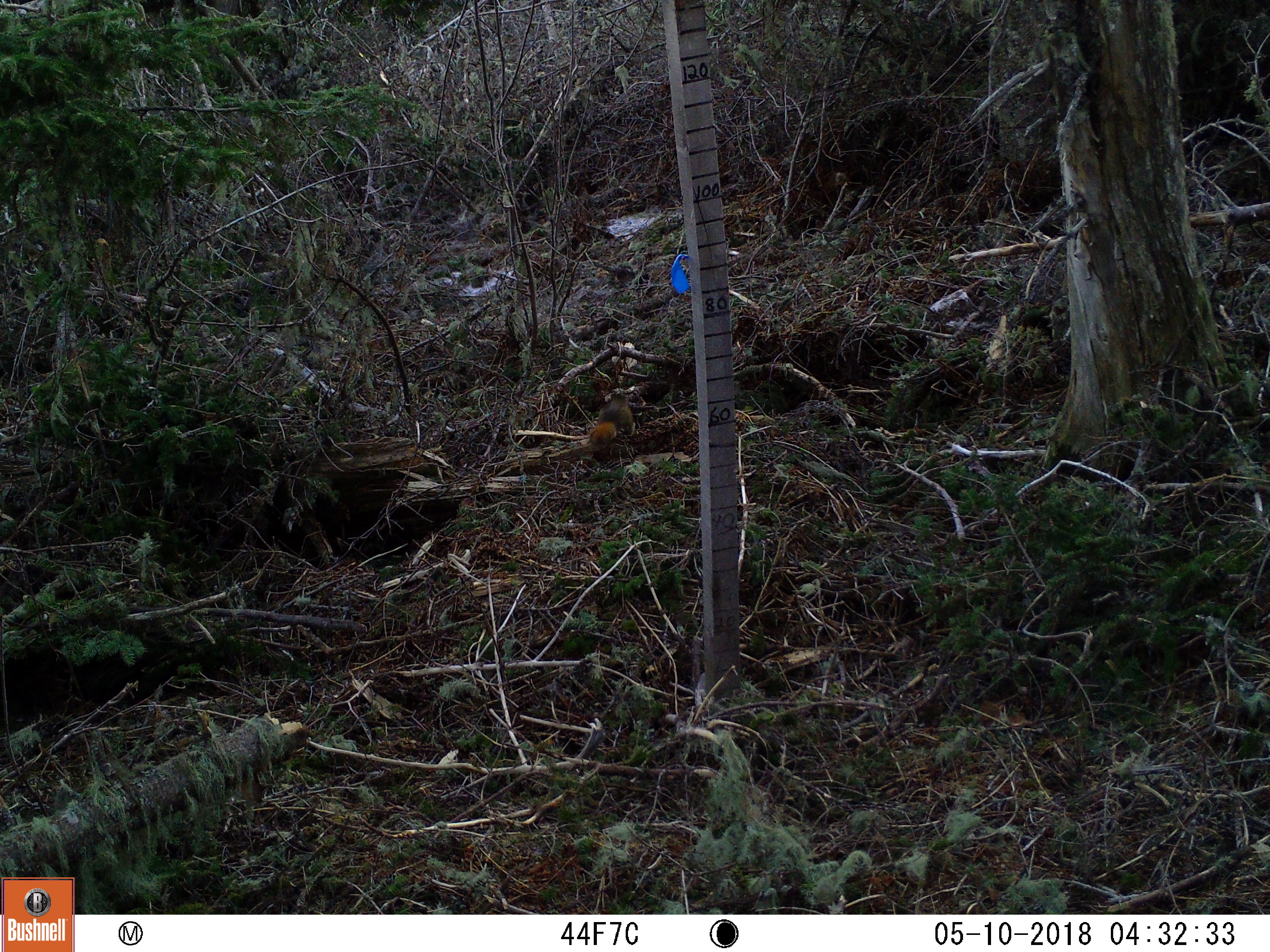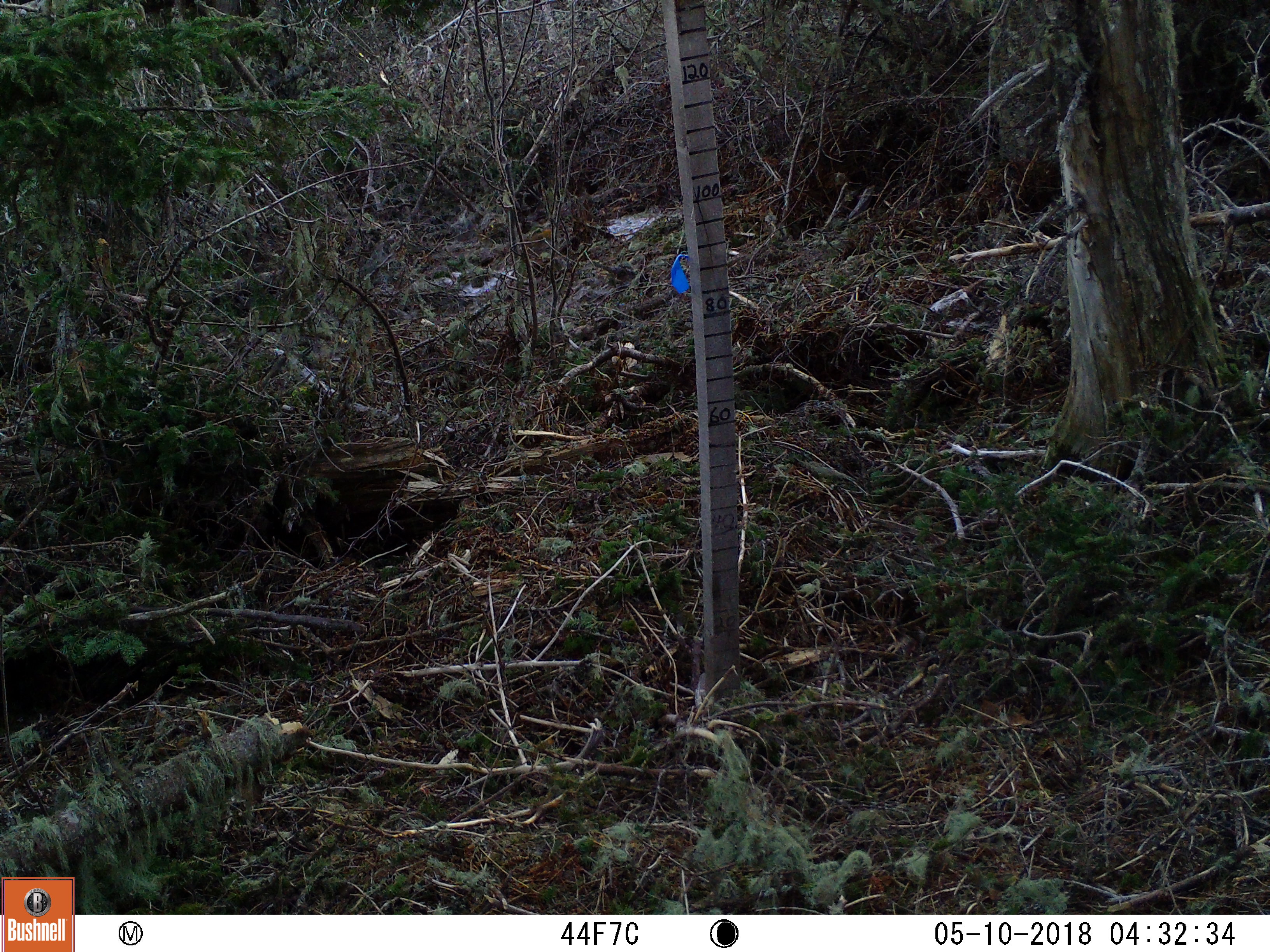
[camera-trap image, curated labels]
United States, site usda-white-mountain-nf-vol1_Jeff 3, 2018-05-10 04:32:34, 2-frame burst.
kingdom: Animalia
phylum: Chordata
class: Mammalia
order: Rodentia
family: Sciuridae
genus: Tamiasciurus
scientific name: Tamiasciurus hudsonicus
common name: red squirrel